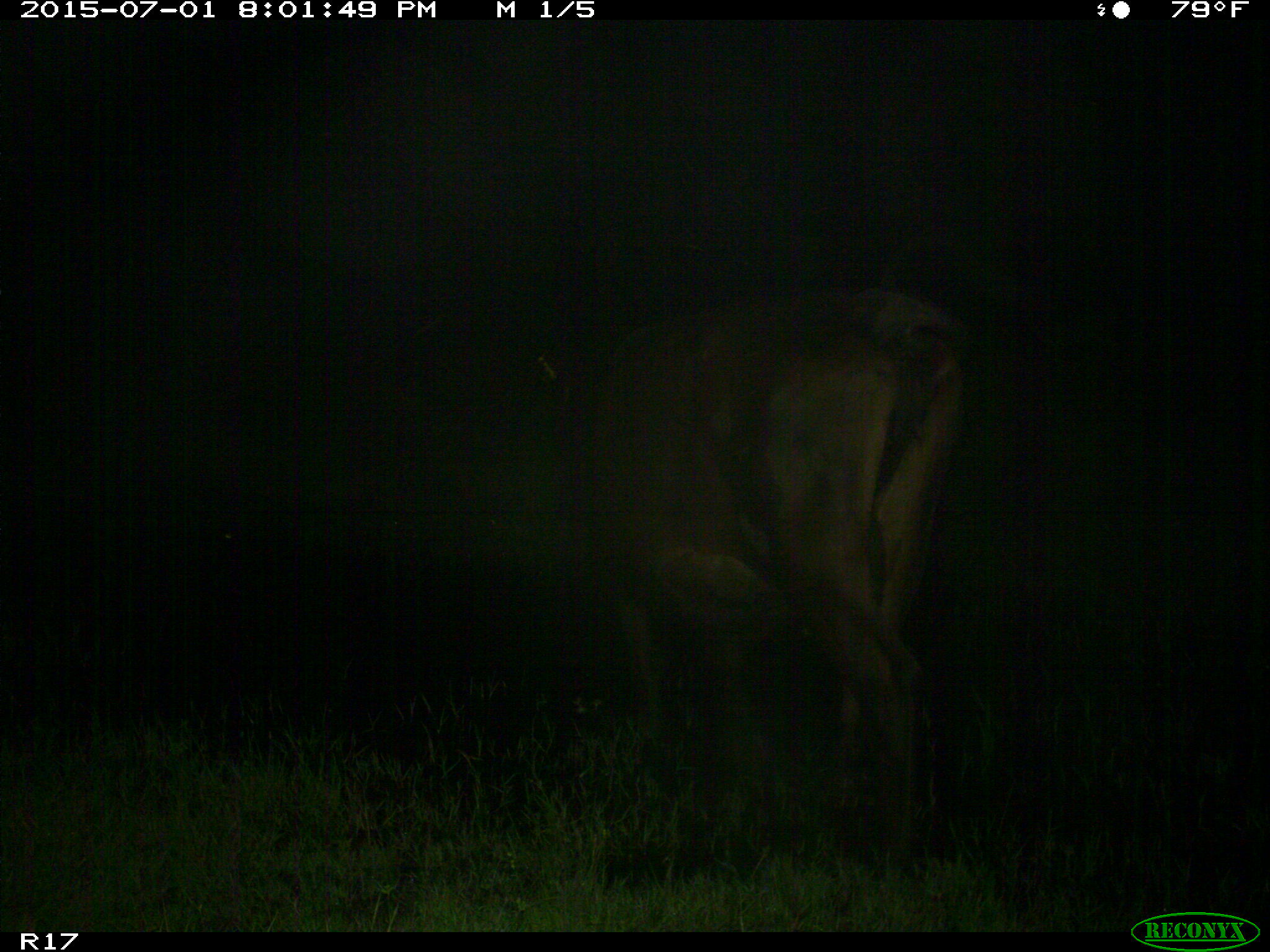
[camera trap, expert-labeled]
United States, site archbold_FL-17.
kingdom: Animalia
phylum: Chordata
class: Mammalia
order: Artiodactyla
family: Bovidae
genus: Bos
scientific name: Bos taurus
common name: domestic cow